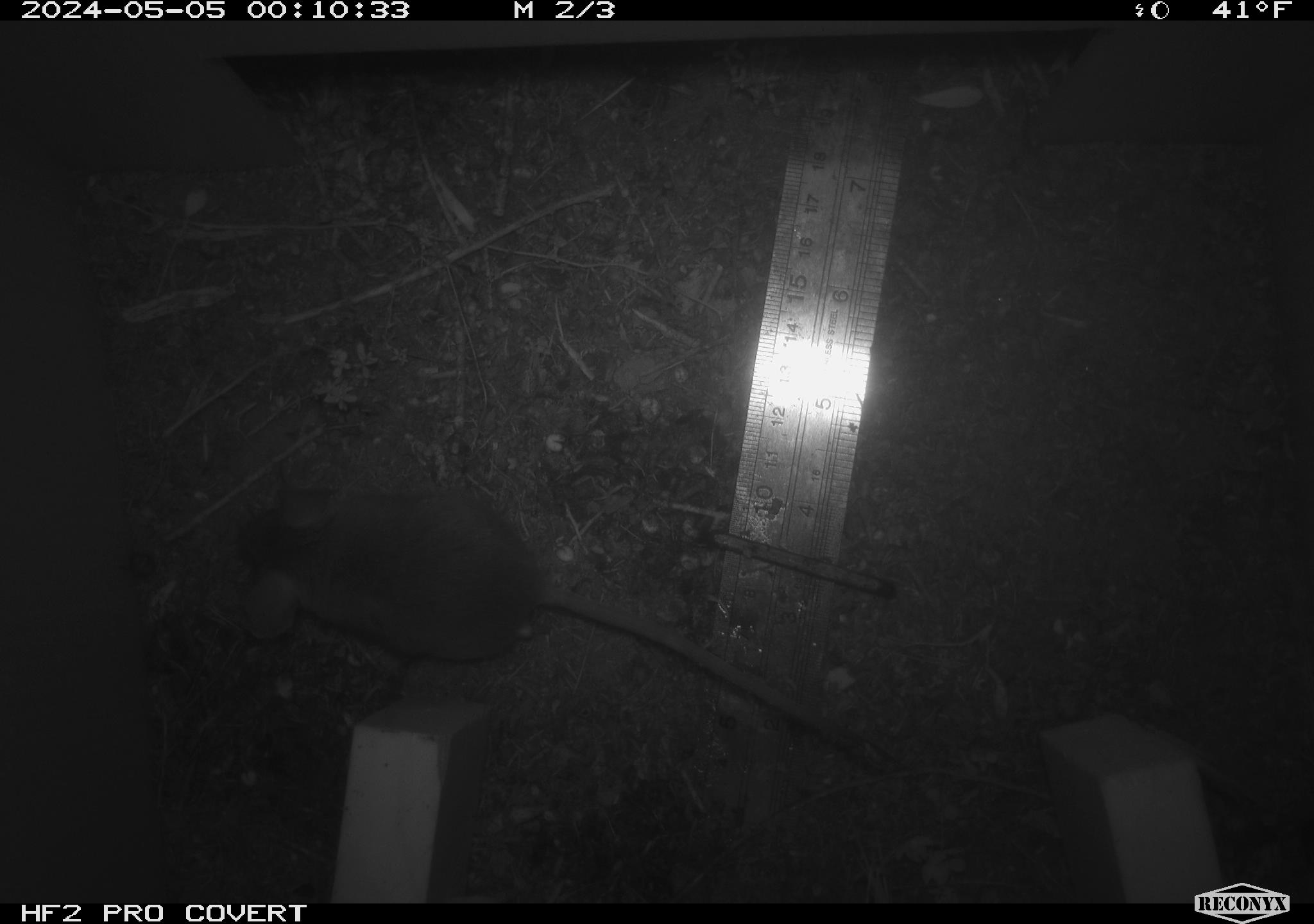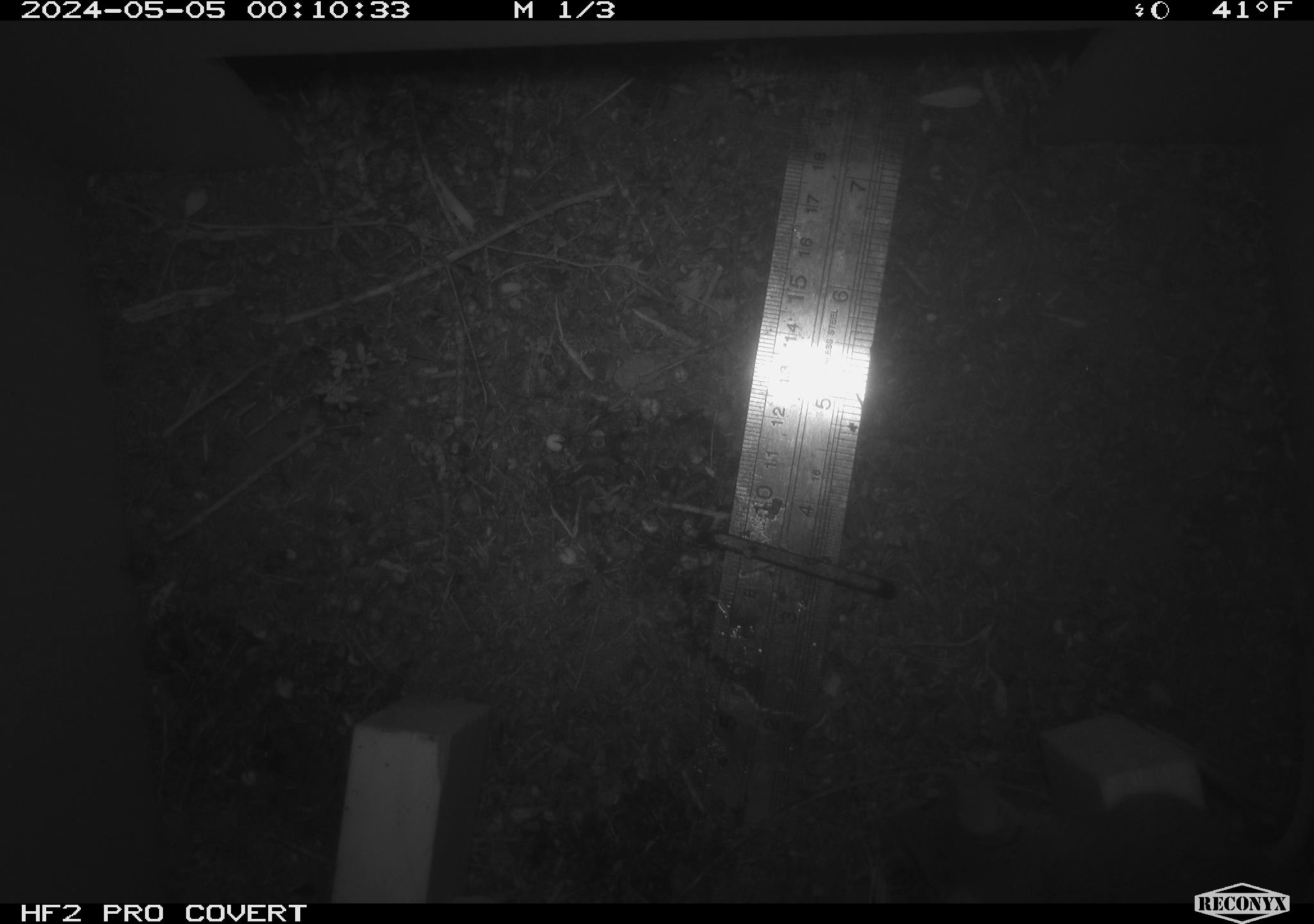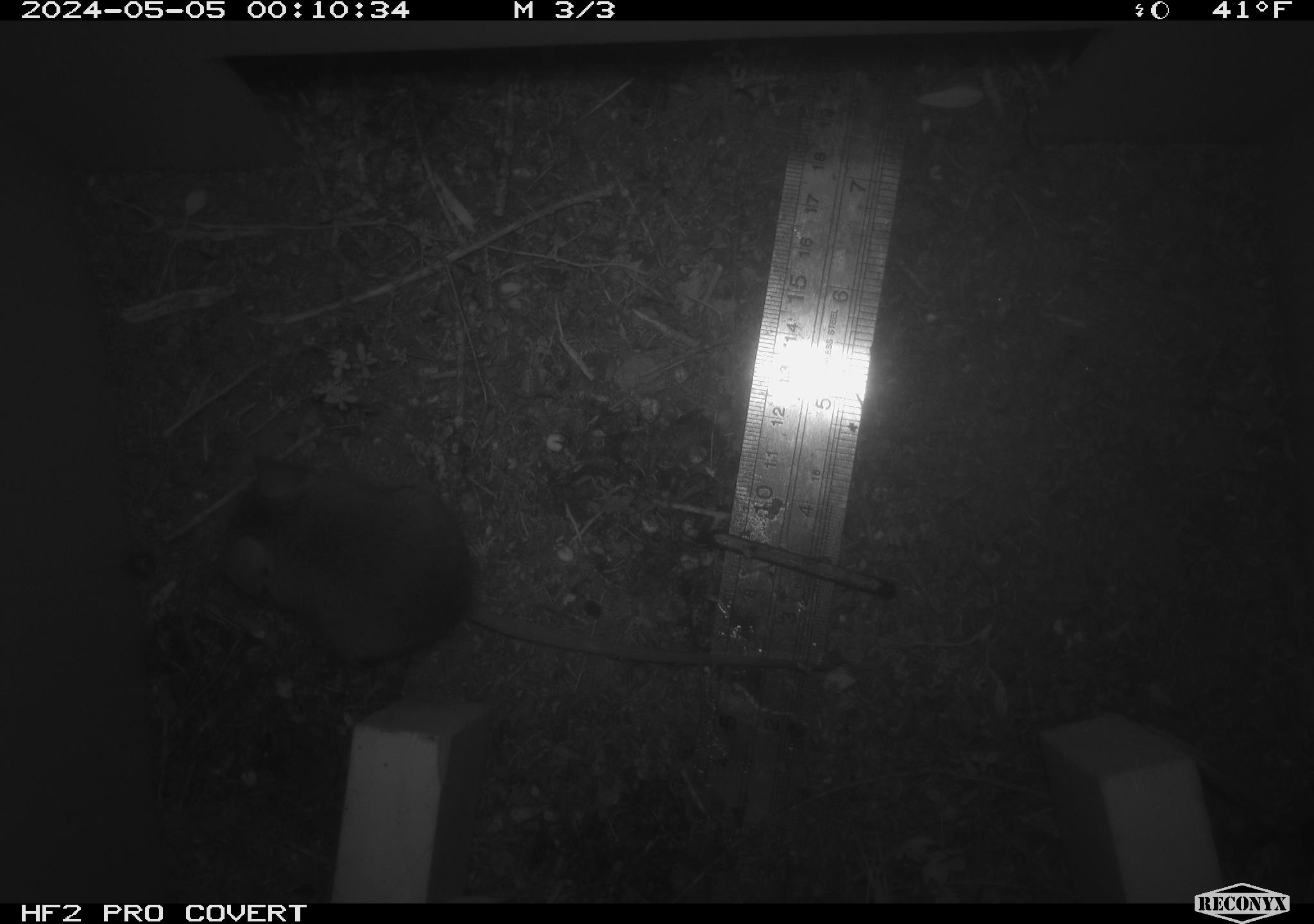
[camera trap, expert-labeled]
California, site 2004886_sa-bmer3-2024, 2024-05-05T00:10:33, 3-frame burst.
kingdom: Animalia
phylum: Chordata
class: Mammalia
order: Rodentia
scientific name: Rodentia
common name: mouse species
Mouse species (Rodentia).